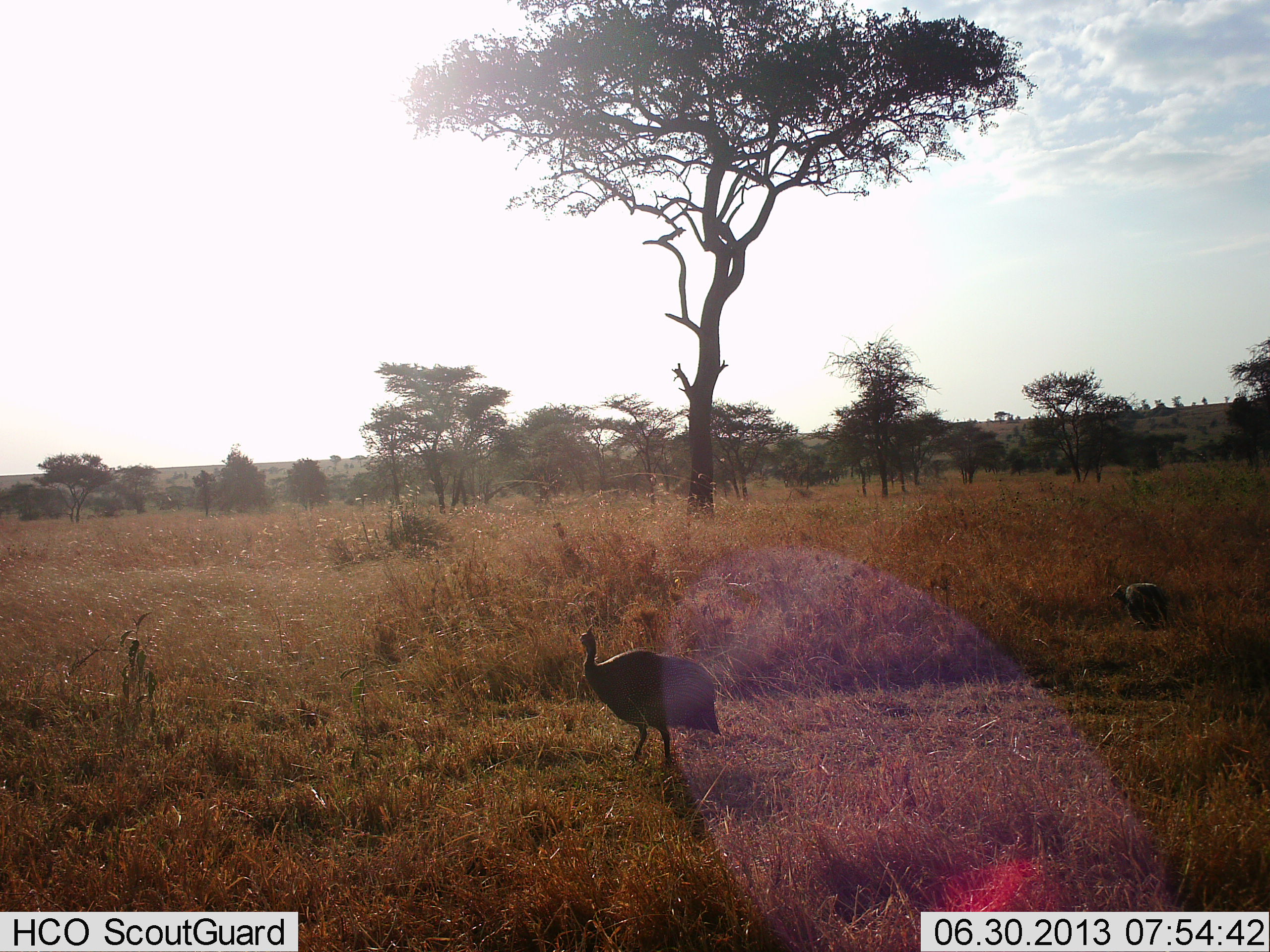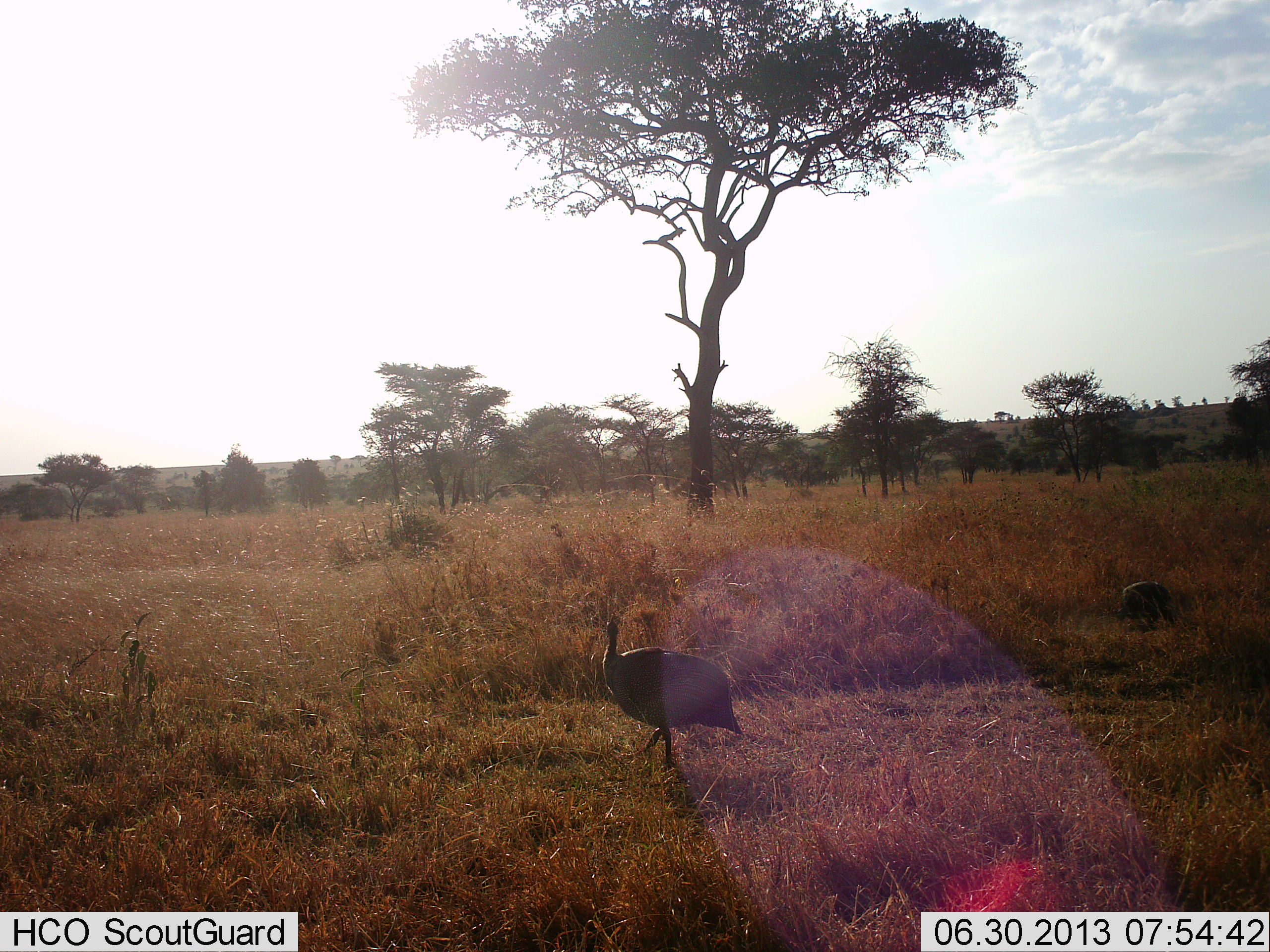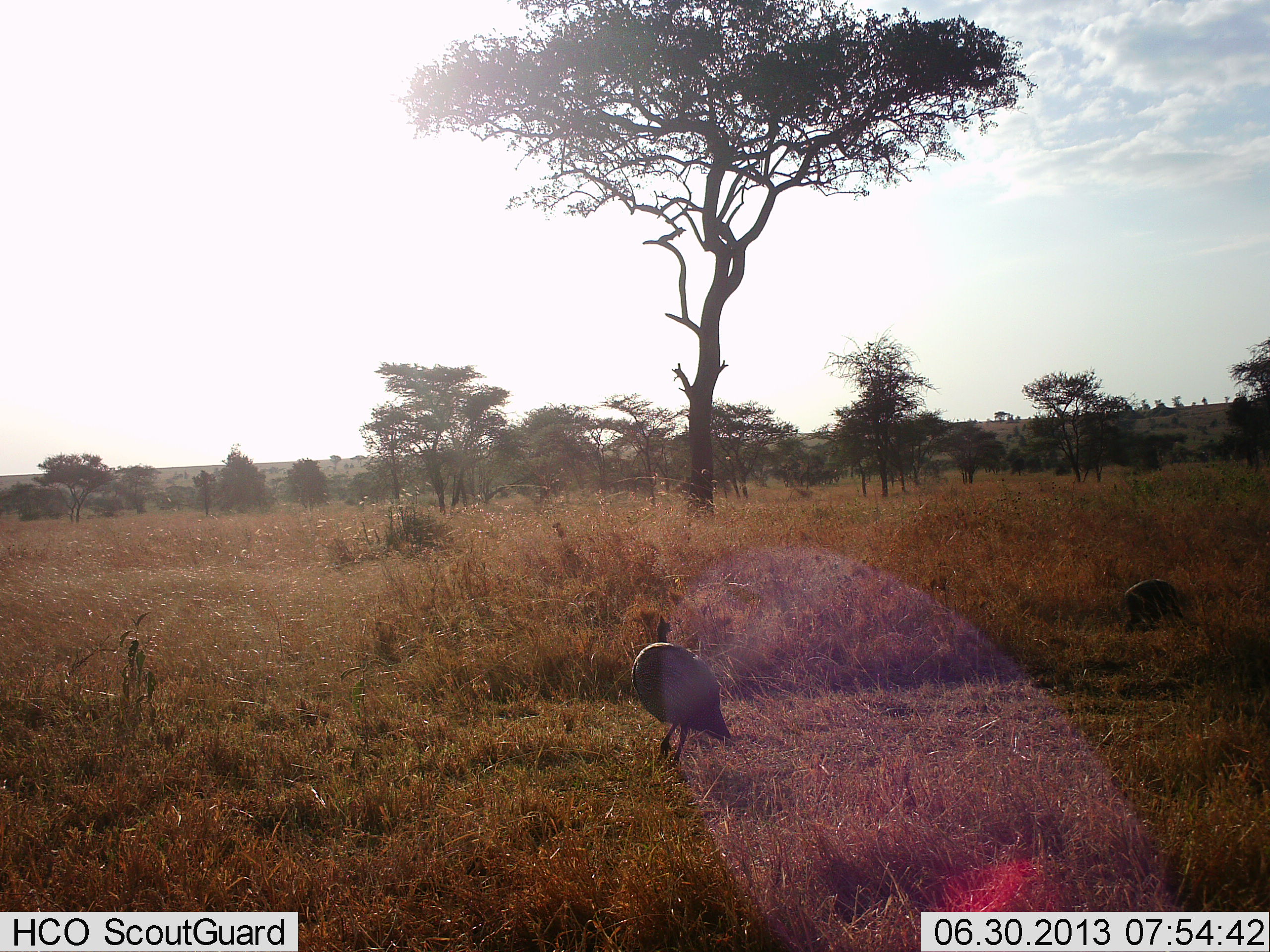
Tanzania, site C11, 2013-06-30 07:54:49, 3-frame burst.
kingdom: Animalia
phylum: Chordata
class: Aves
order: Galliformes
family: Numididae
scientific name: Numididae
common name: guinea fowl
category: guineafowl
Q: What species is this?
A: Guineafowl (guinea fowl) (Numididae).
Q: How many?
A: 2.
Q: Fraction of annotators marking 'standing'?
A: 27%.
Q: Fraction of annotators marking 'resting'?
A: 0%.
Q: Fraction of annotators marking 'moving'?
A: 73%.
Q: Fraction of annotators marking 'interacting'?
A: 0%.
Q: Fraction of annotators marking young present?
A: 0%.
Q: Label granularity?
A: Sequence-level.